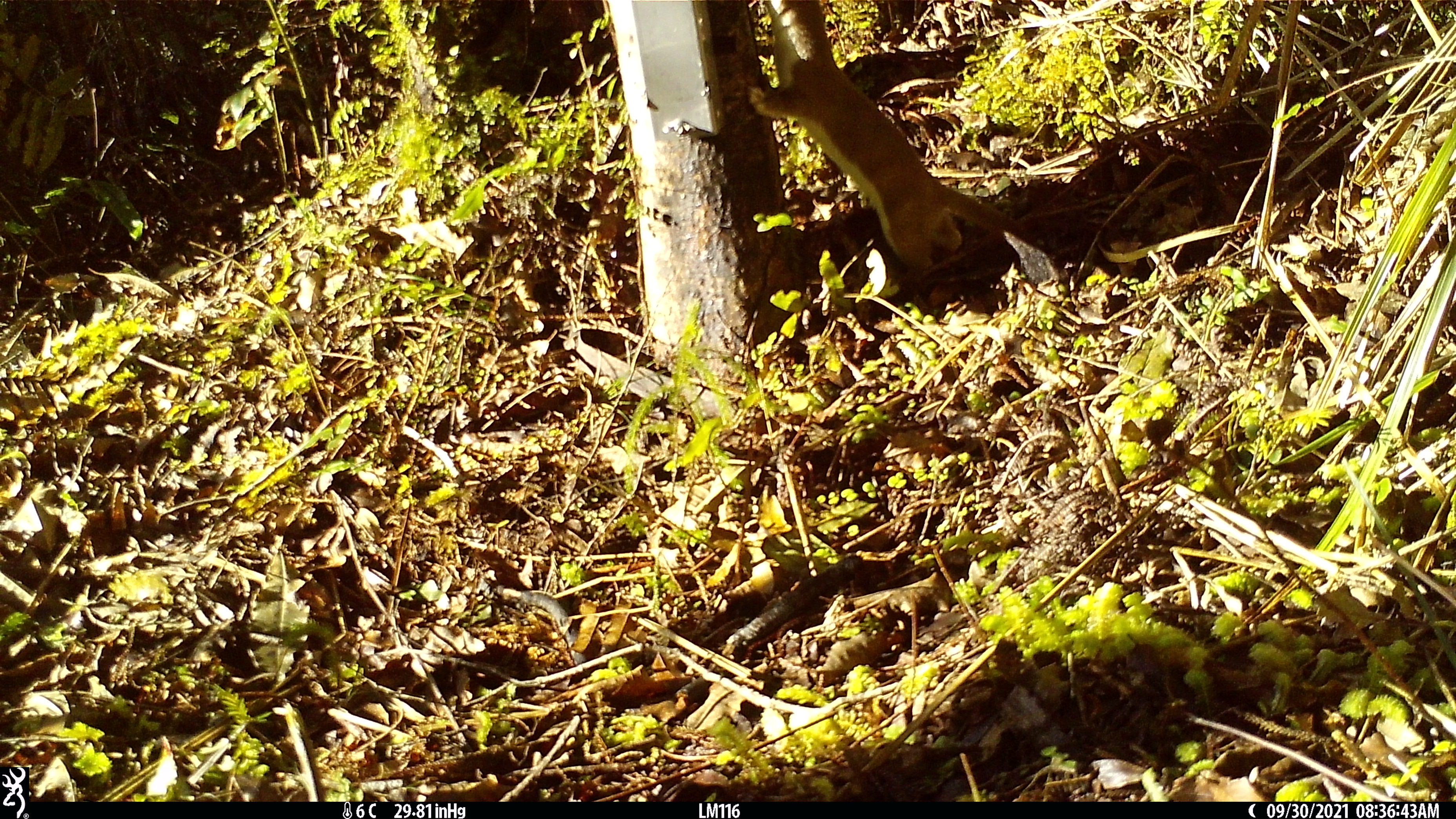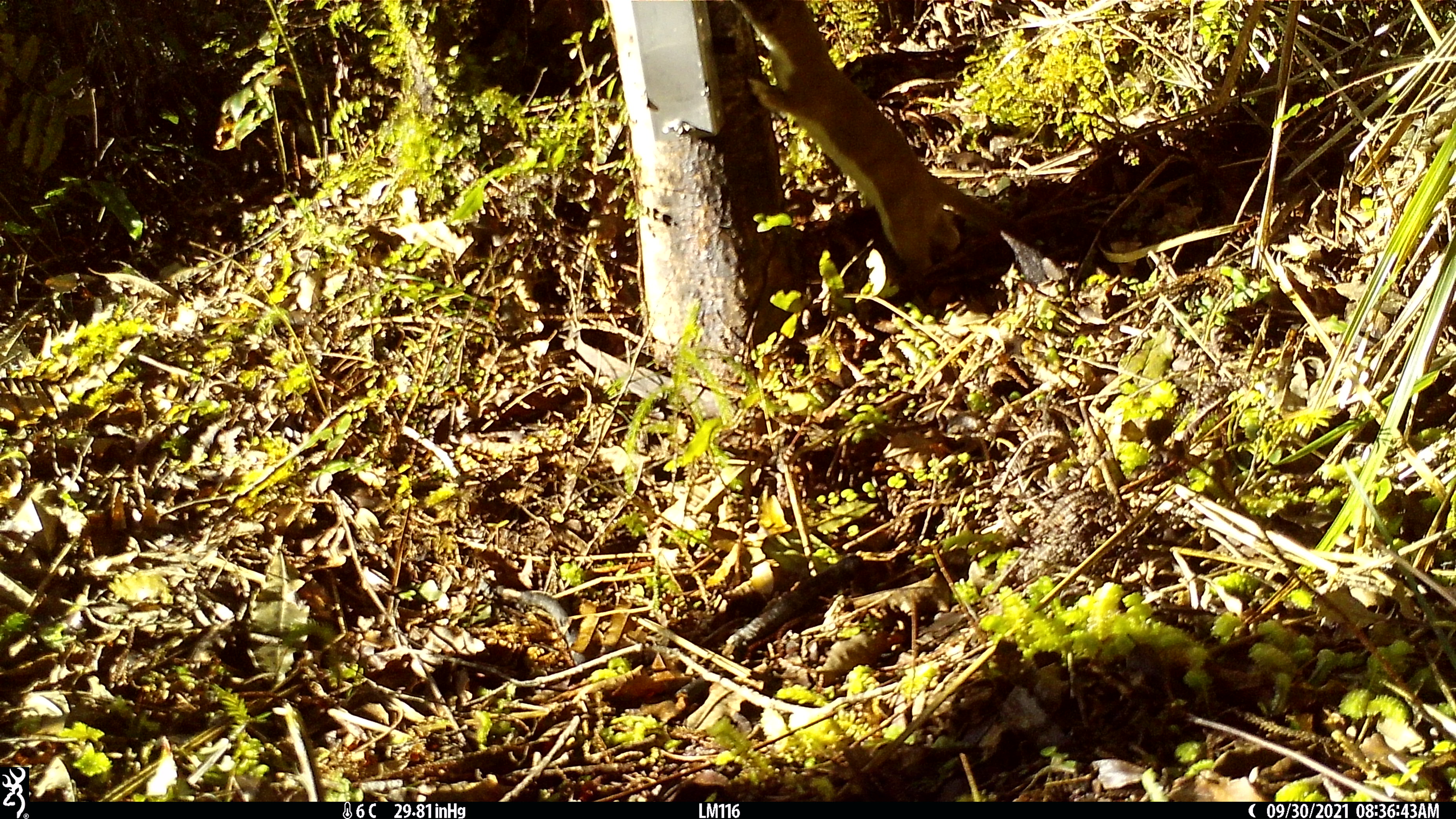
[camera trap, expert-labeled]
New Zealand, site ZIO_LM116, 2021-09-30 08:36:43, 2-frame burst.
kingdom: Animalia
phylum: Chordata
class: Mammalia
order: Carnivora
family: Mustelidae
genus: Mustela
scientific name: Mustela erminea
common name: stoat